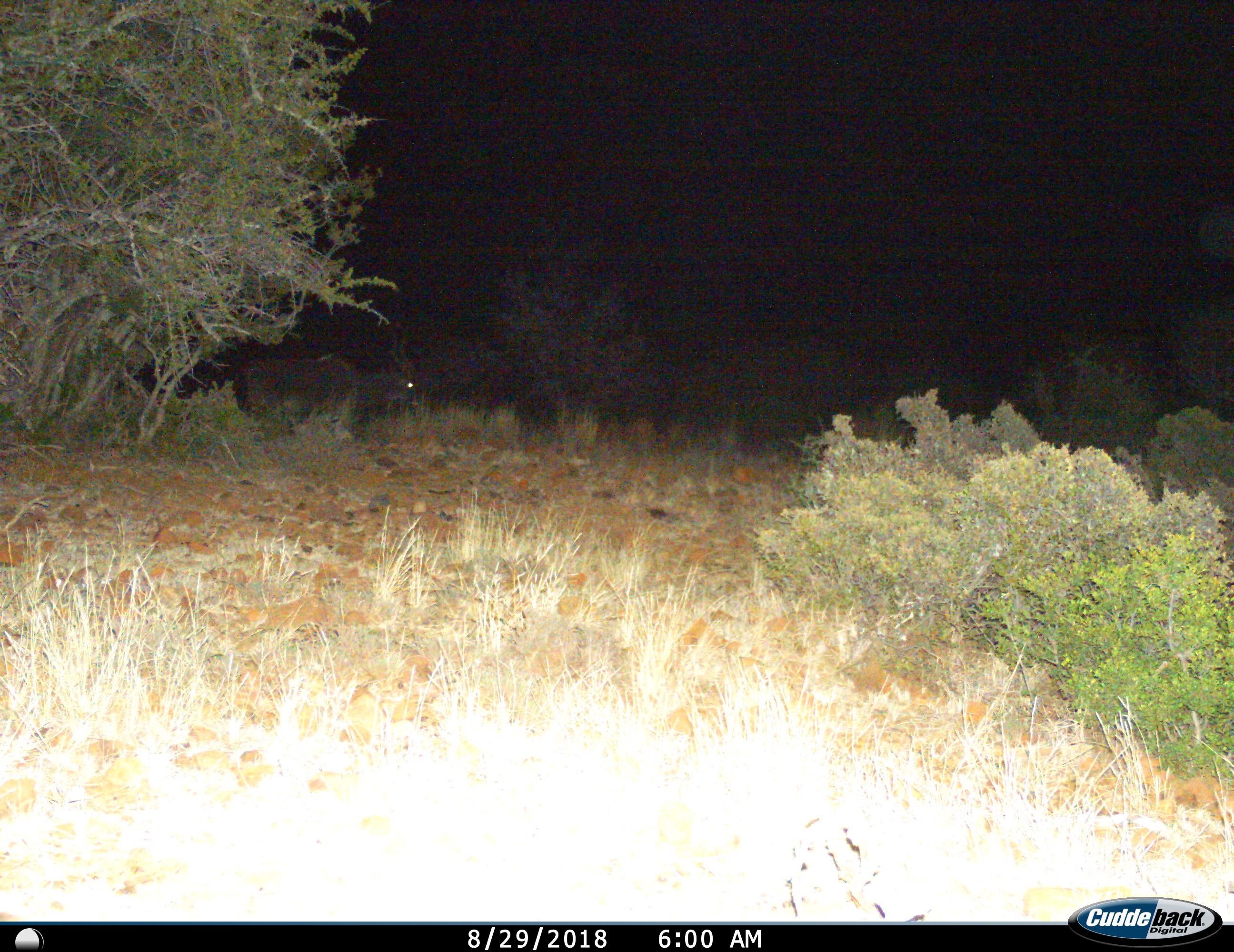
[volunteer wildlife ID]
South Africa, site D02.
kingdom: Animalia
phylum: Chordata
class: Mammalia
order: Artiodactyla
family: Bovidae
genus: Tragelaphus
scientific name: Tragelaphus strepsiceros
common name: greater kudu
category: kudu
Kudu (greater kudu) (Tragelaphus strepsiceros), count 1. Behavior (volunteer vote fractions): standing 75%, resting 0%, moving 25%, interacting 0%. Young present (vote fraction): 0%. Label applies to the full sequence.